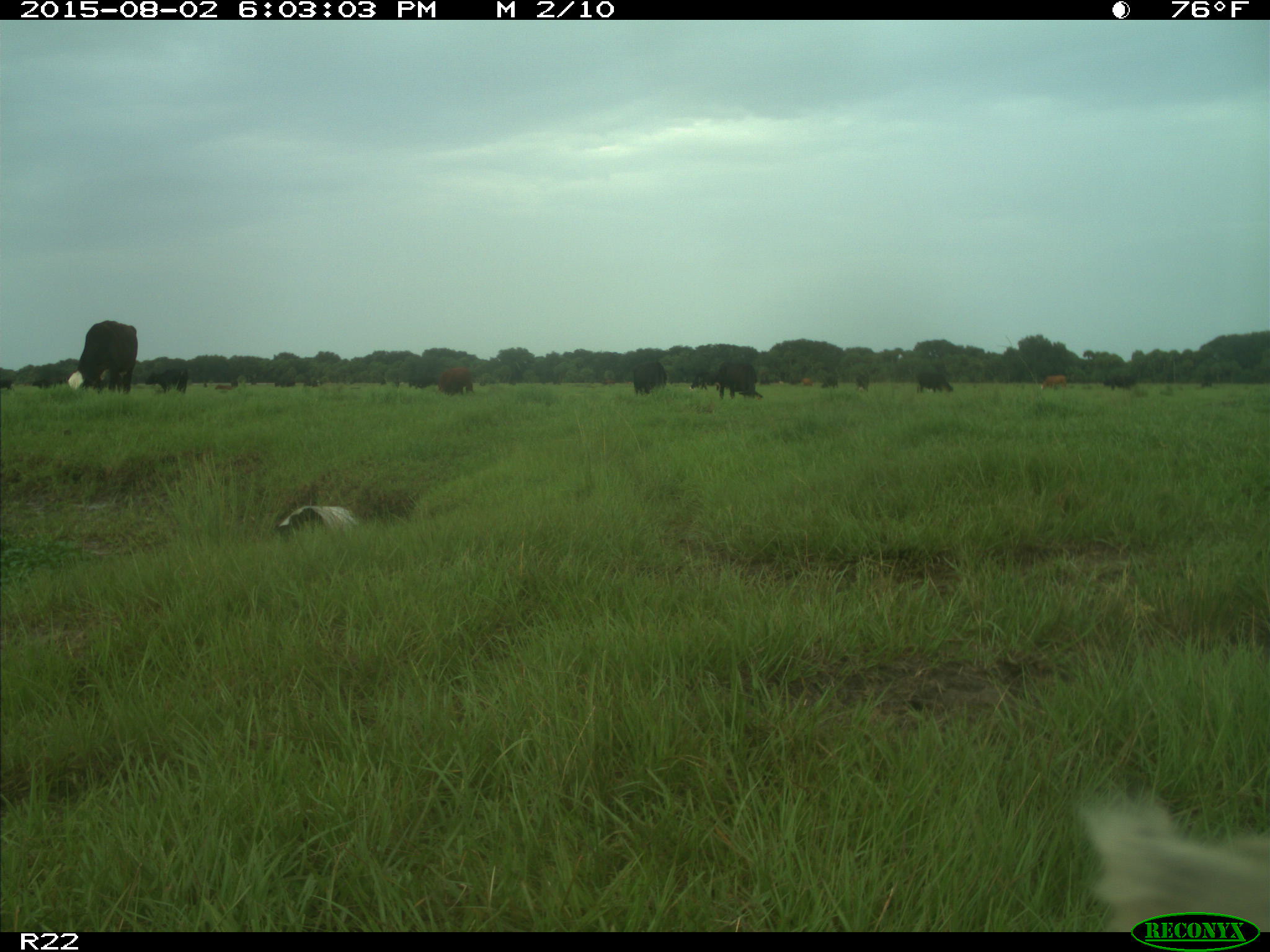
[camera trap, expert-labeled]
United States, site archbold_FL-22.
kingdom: Animalia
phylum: Chordata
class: Mammalia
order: Artiodactyla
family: Bovidae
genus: Bos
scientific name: Bos taurus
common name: domestic cow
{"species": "Bos taurus (domestic cow)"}